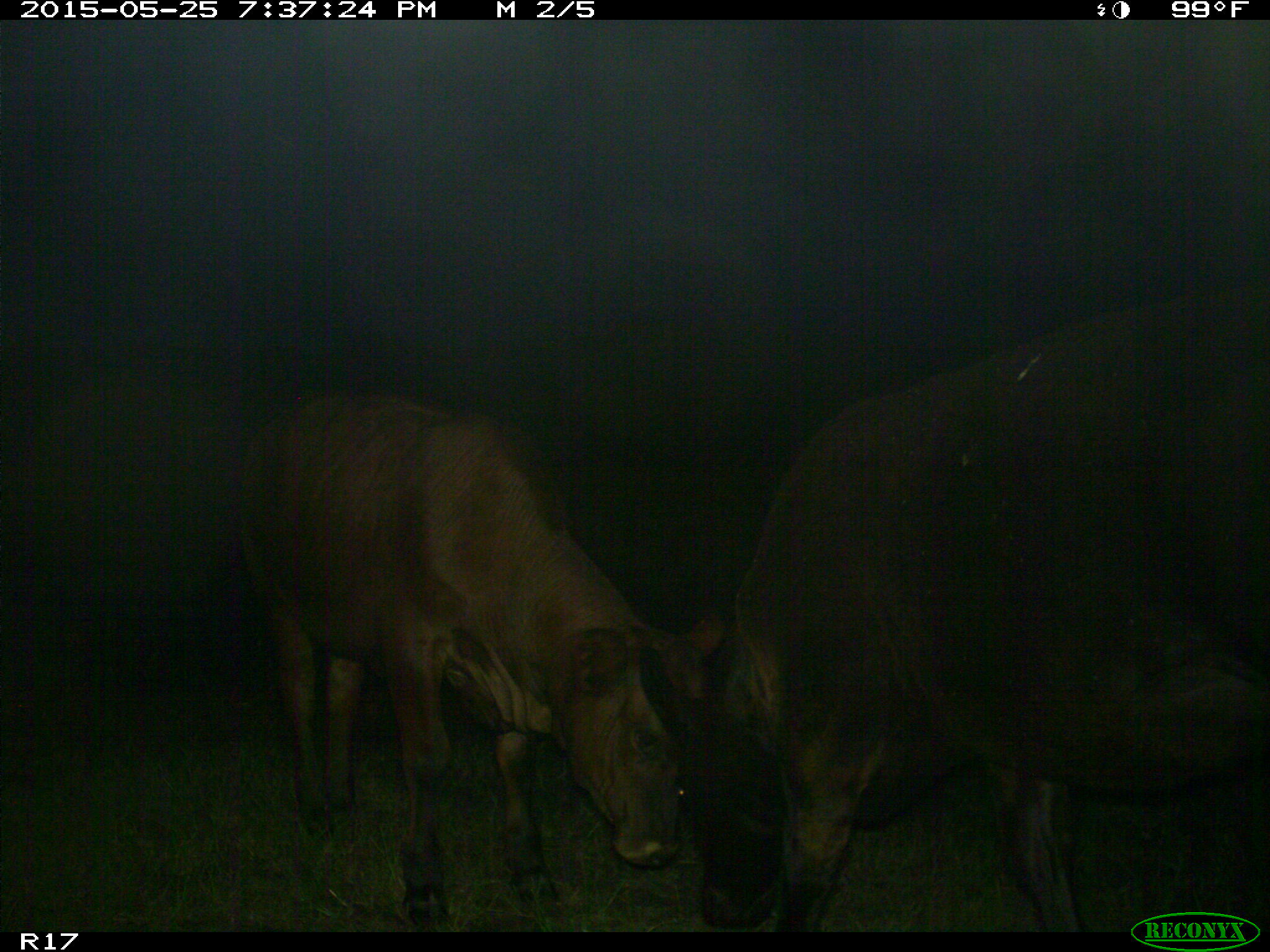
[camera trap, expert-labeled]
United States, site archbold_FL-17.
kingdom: Animalia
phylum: Chordata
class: Mammalia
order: Artiodactyla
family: Bovidae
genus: Bos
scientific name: Bos taurus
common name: domestic cow